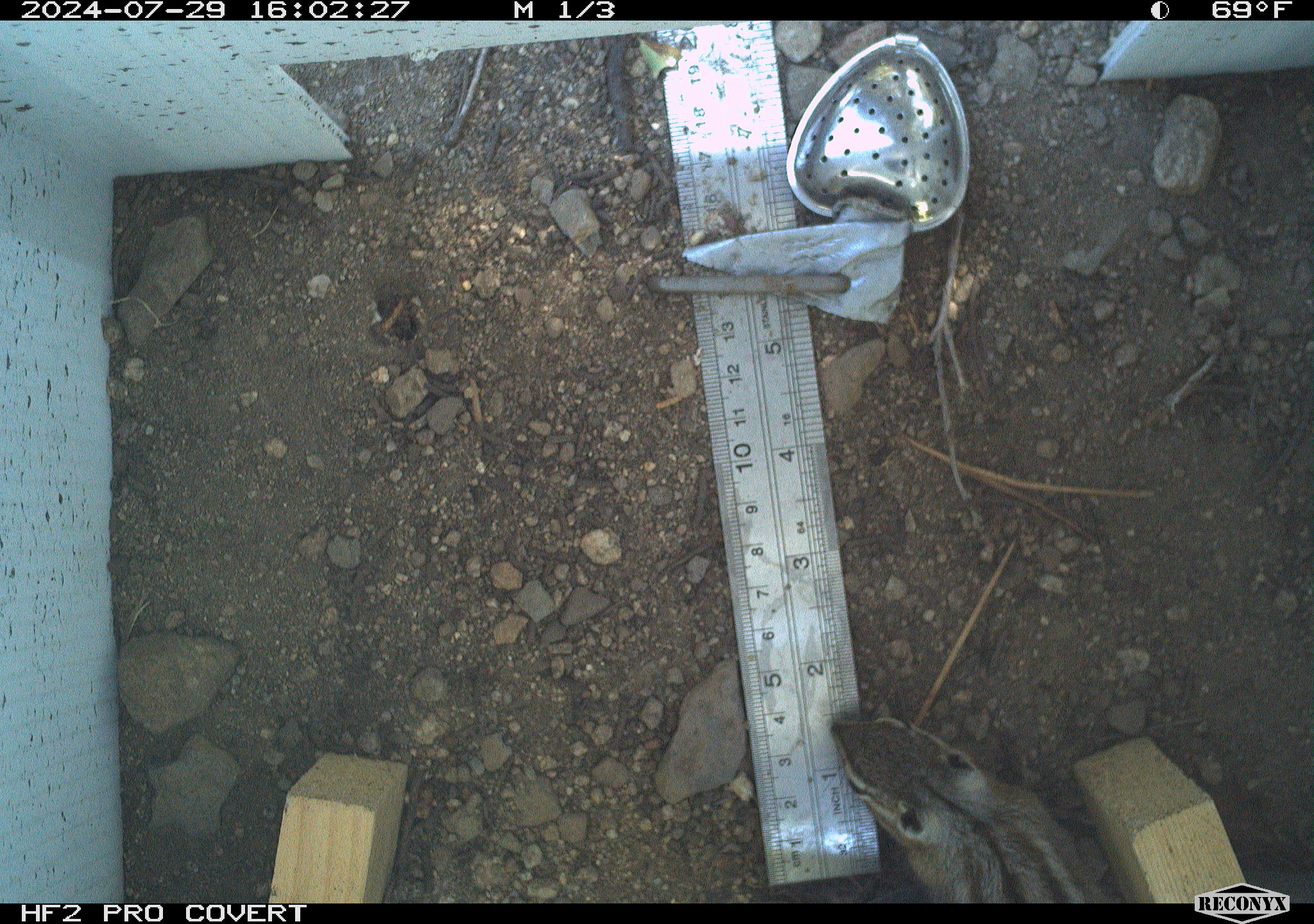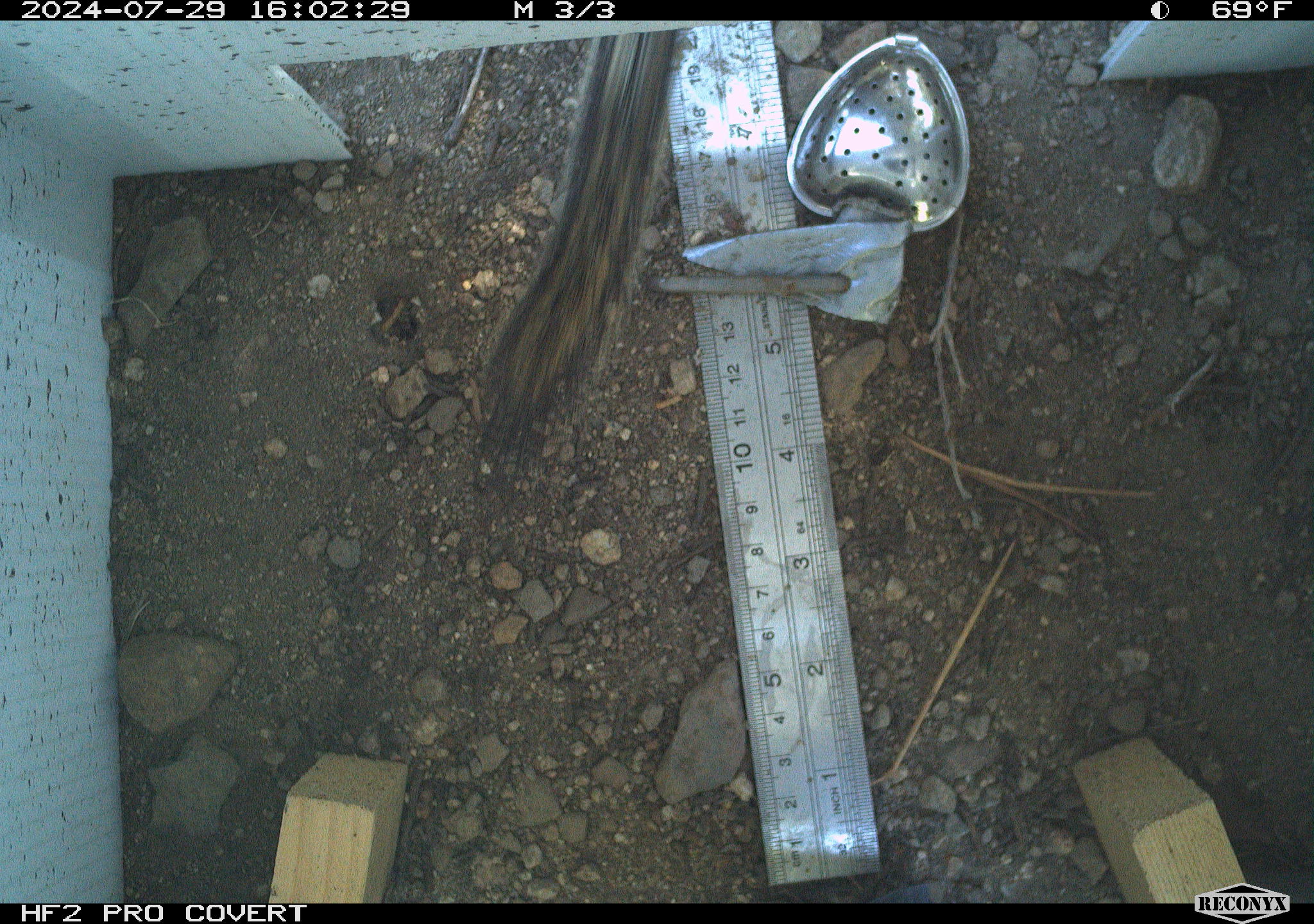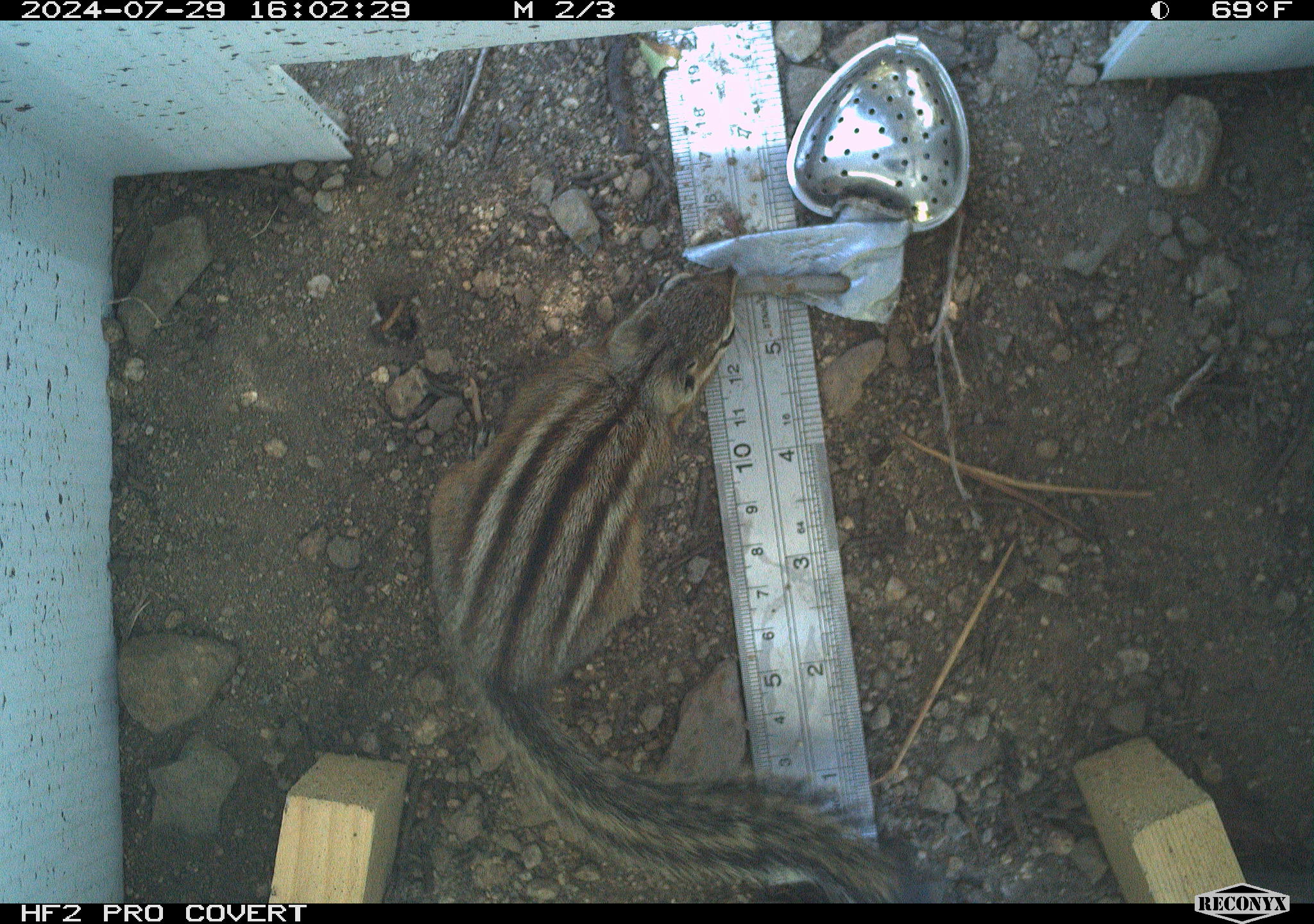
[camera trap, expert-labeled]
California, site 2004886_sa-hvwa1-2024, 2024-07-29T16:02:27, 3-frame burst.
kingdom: Animalia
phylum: Chordata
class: Mammalia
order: Rodentia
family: Sciuridae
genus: Neotamias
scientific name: Neotamias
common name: western chipmunks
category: neotamias species